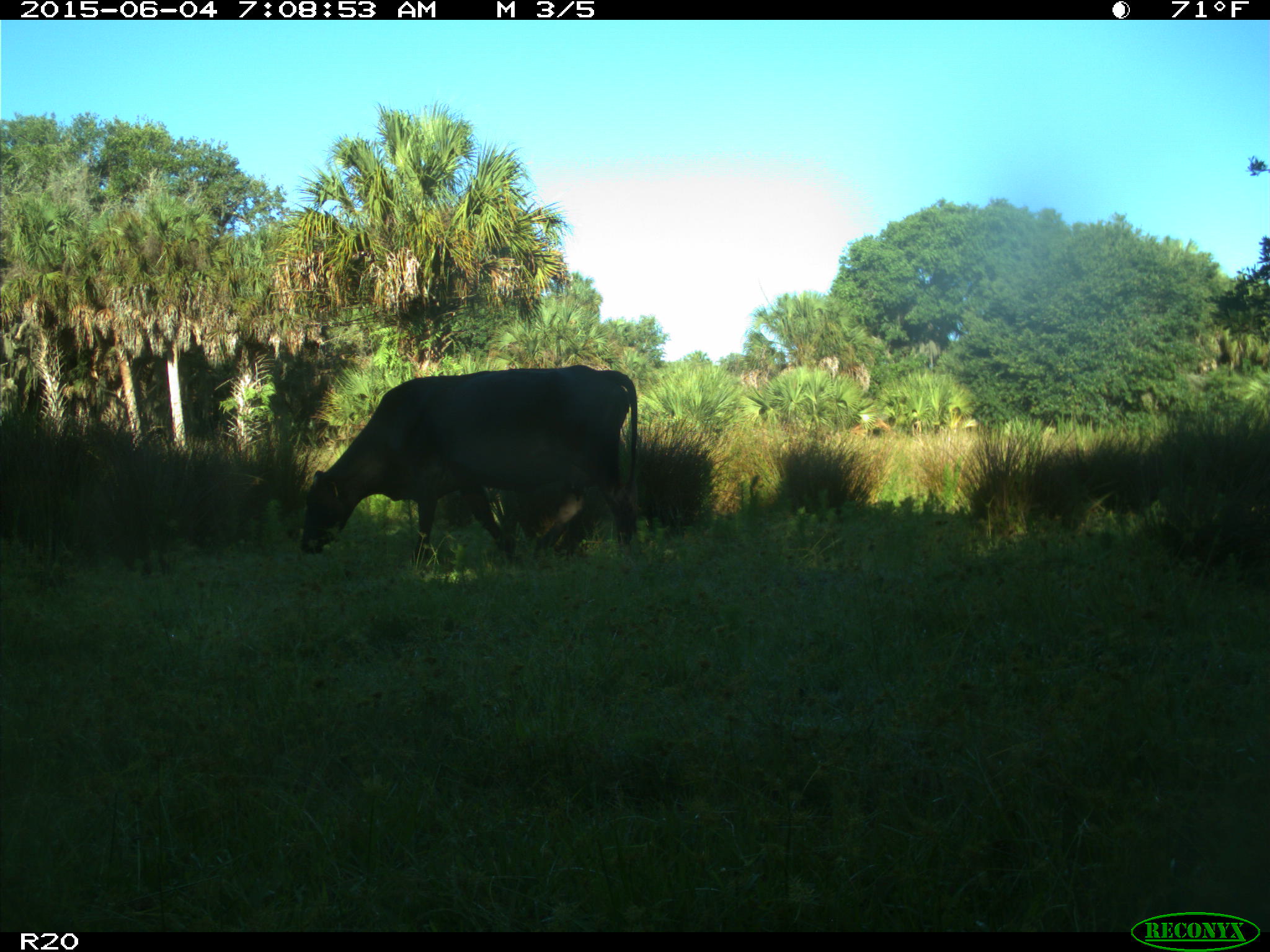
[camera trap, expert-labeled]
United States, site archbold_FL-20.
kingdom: Animalia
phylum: Chordata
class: Mammalia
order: Artiodactyla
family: Bovidae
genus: Bos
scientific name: Bos taurus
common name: domestic cow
Bos taurus (domestic cow).